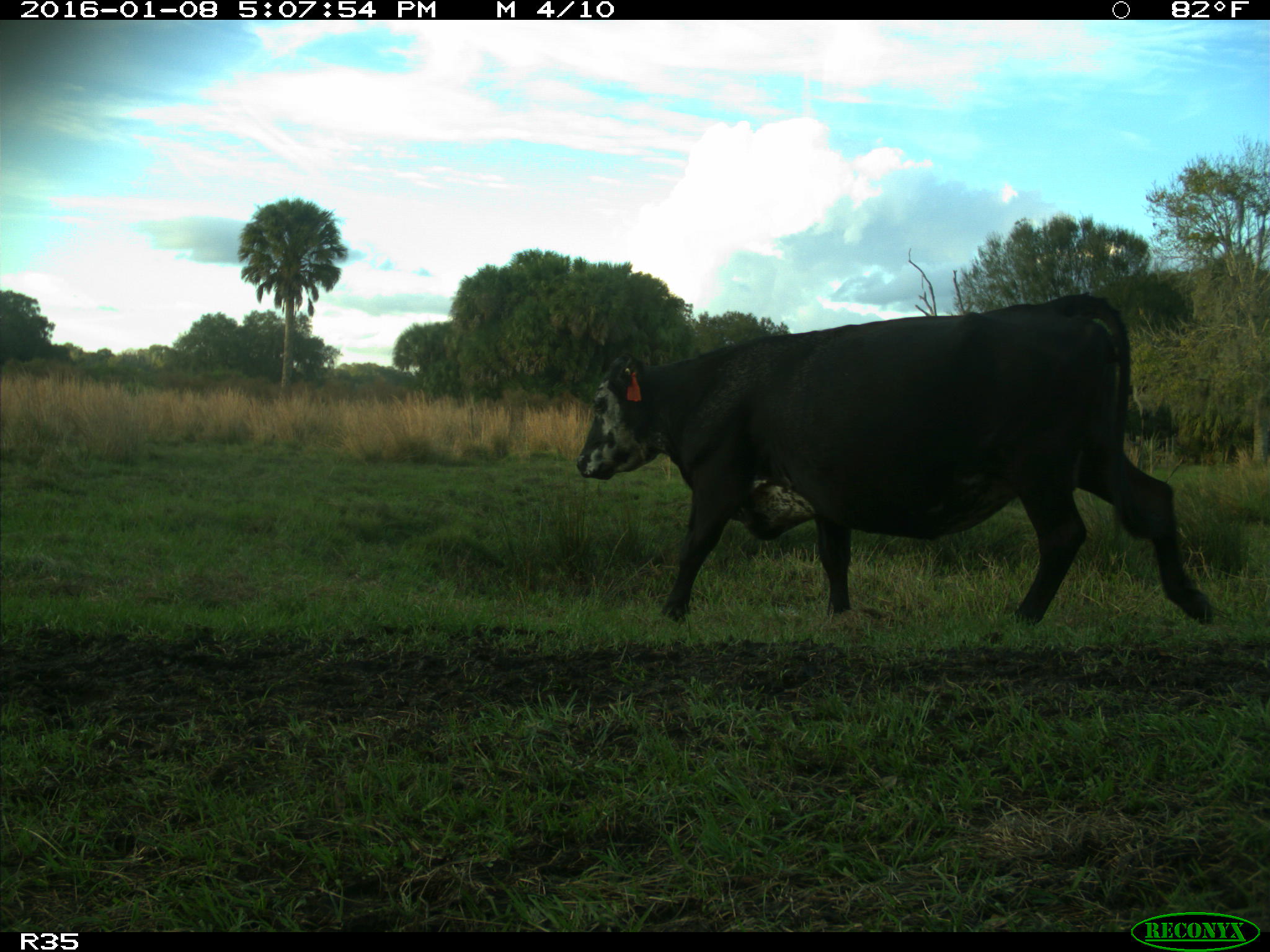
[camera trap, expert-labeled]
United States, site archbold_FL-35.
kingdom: Animalia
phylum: Chordata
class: Mammalia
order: Artiodactyla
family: Bovidae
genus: Bos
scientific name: Bos taurus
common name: domestic cow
Bos taurus (domestic cow).